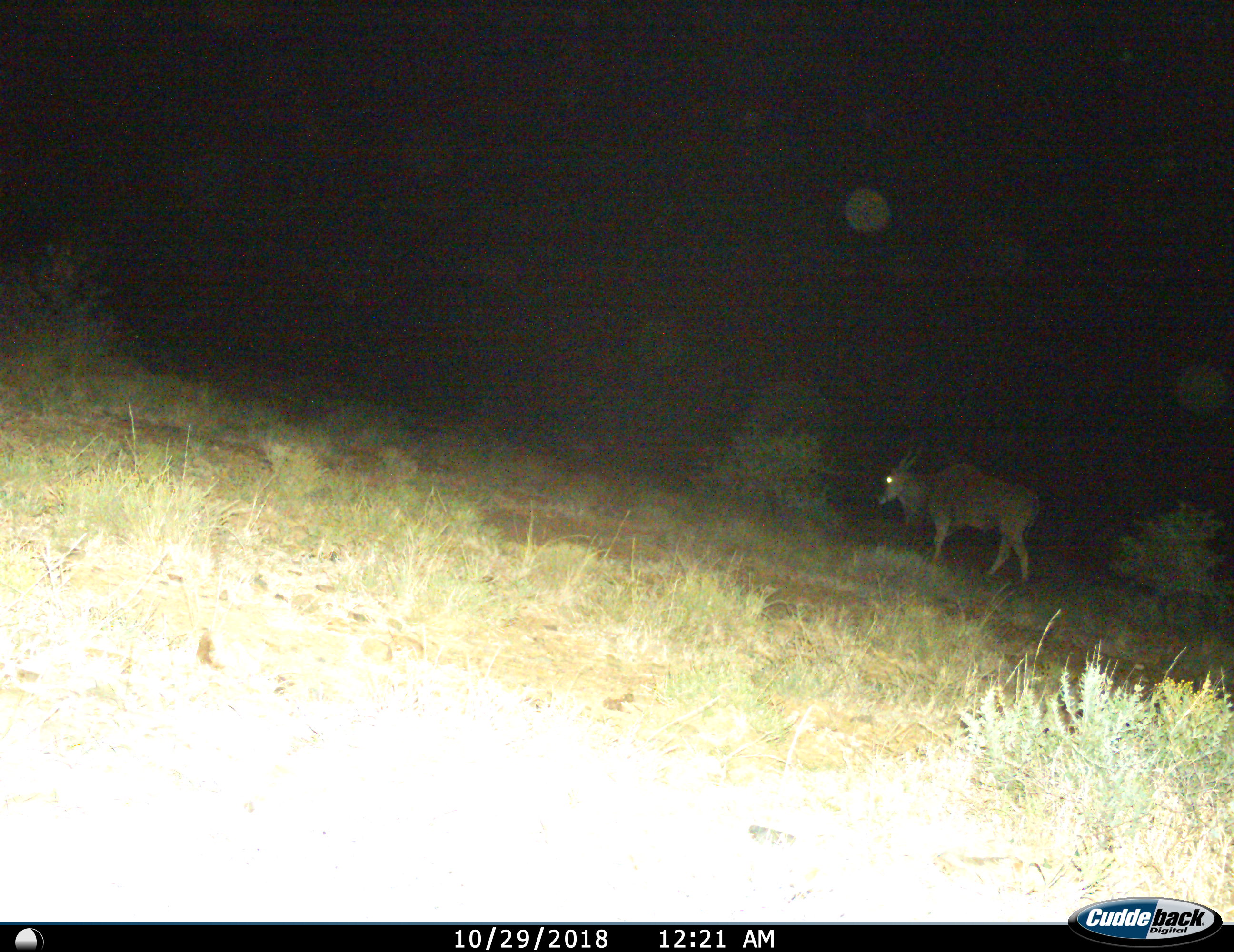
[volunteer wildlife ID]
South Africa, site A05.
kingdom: Animalia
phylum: Chordata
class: Mammalia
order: Artiodactyla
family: Bovidae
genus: Tragelaphus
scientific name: Tragelaphus oryx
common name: eland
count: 1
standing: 20%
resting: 0%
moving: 80%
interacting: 0%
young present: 0%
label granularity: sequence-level